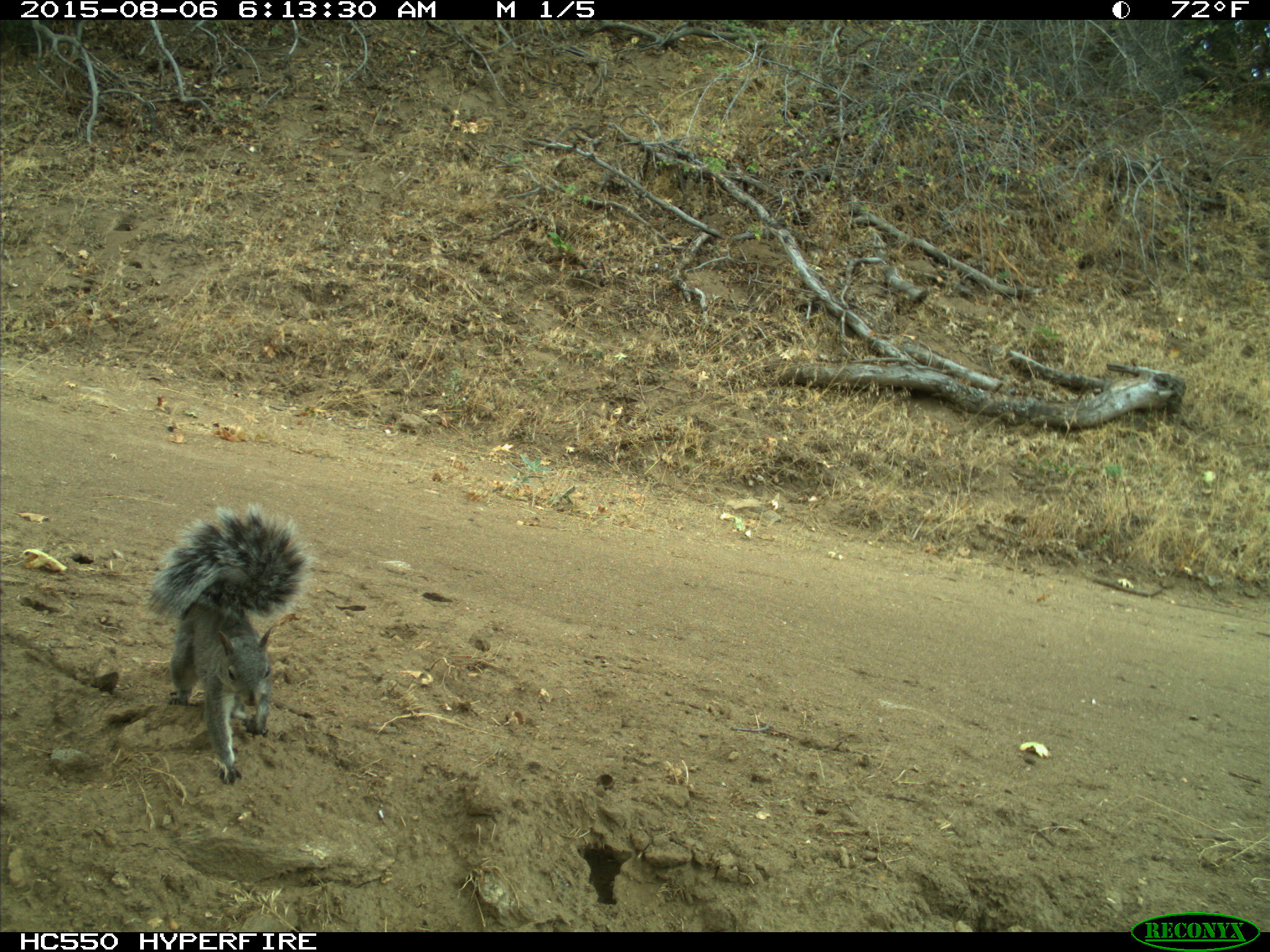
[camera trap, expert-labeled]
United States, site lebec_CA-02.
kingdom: Animalia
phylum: Chordata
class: Mammalia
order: Rodentia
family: Sciuridae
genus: Sciurus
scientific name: Sciurus carolinensis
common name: eastern gray squirrel